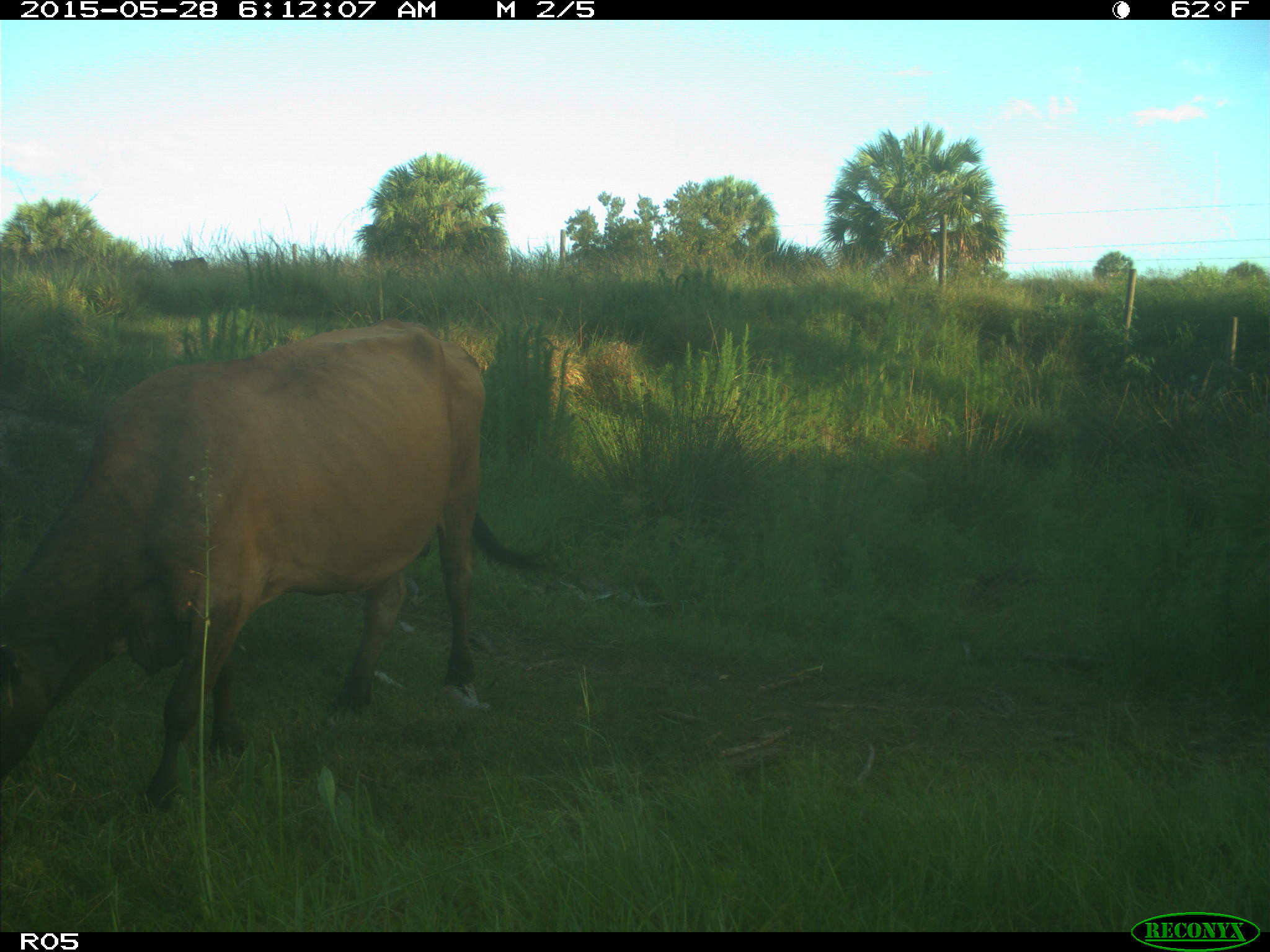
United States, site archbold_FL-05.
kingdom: Animalia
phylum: Chordata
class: Mammalia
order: Artiodactyla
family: Bovidae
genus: Bos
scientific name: Bos taurus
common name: domestic cow